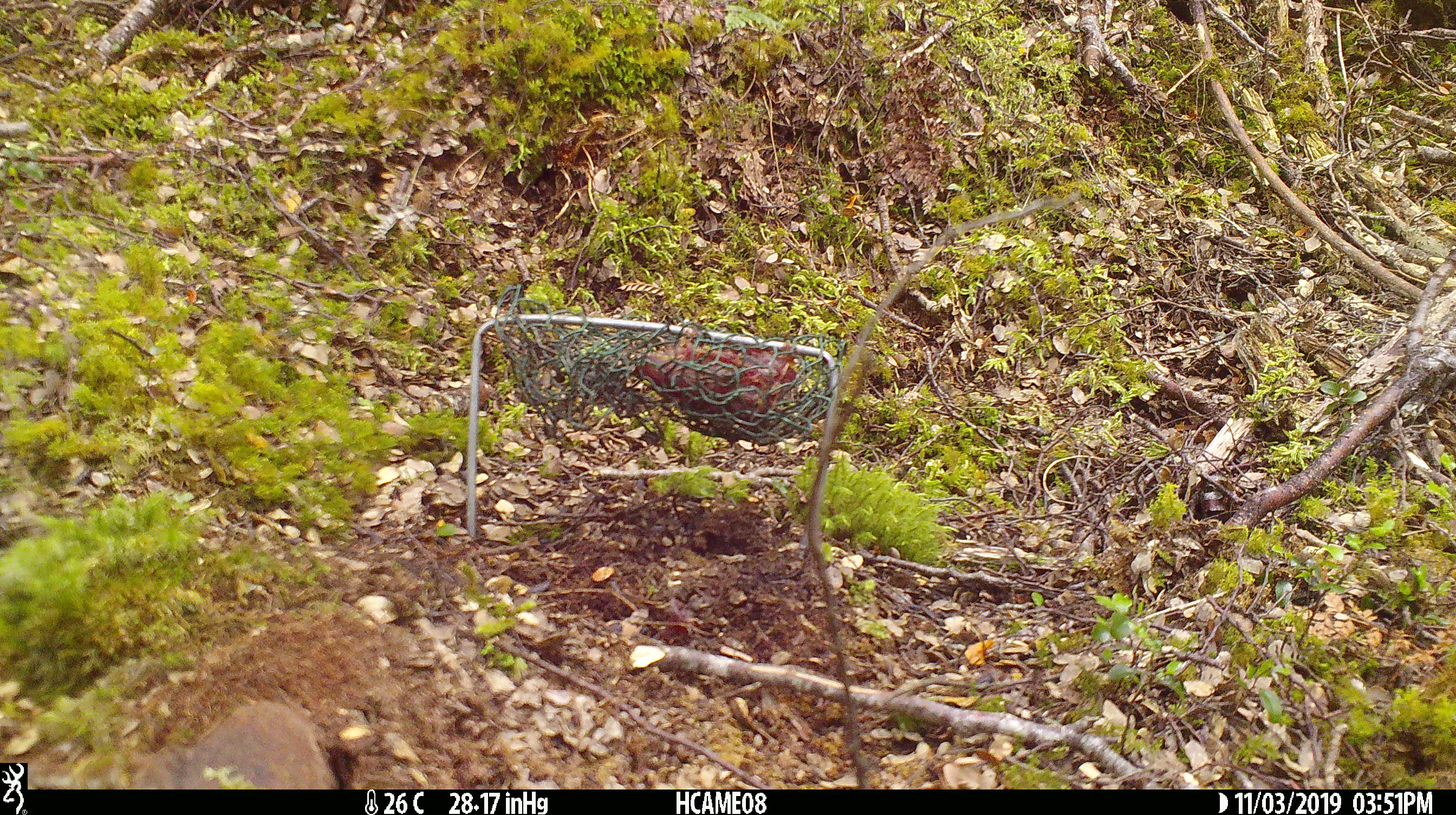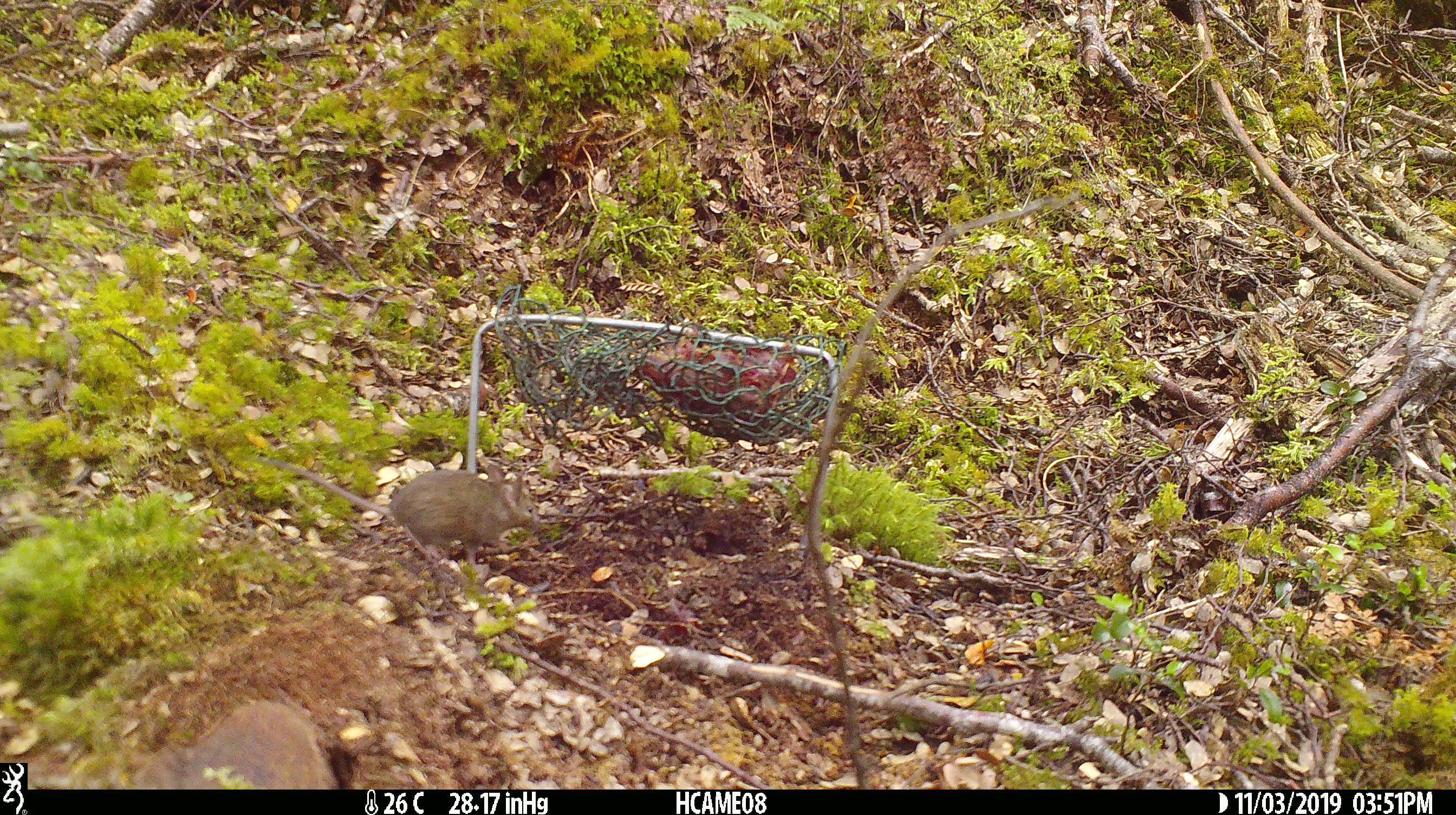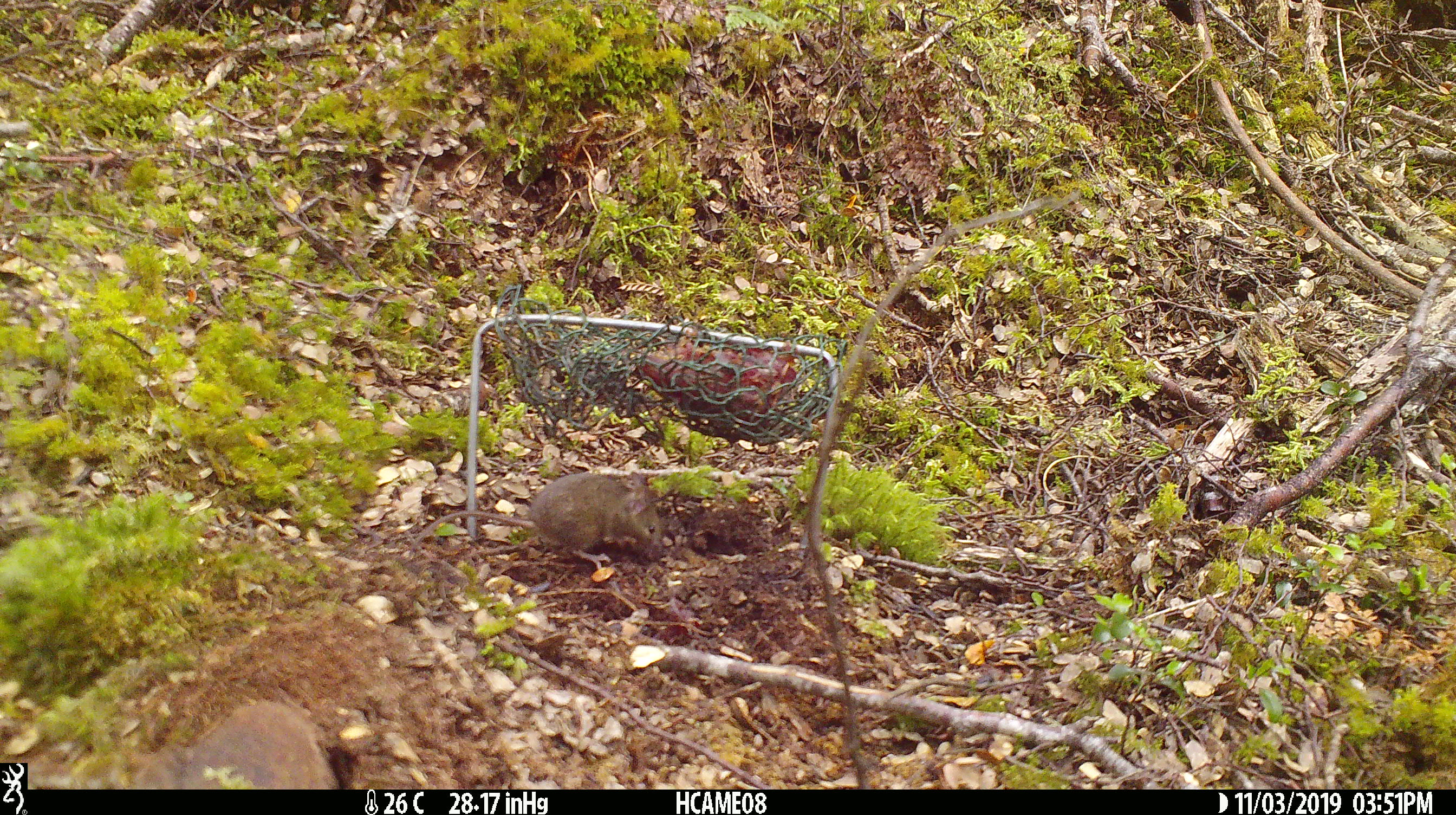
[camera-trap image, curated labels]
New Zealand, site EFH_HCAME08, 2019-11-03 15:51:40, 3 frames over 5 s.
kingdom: Animalia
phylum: Chordata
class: Mammalia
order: Rodentia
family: Muridae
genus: Mus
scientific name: Mus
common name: mouse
Mouse (Mus).